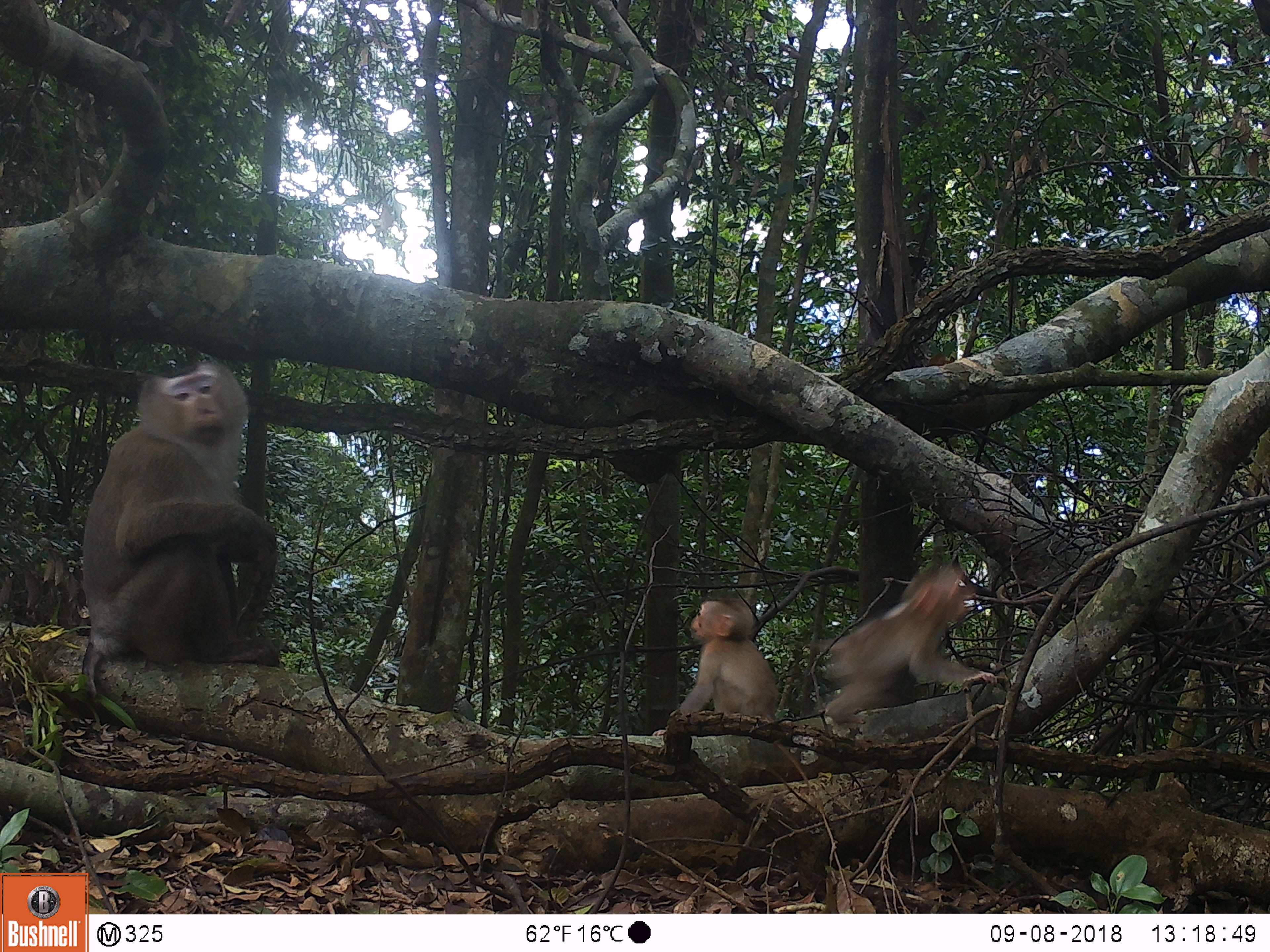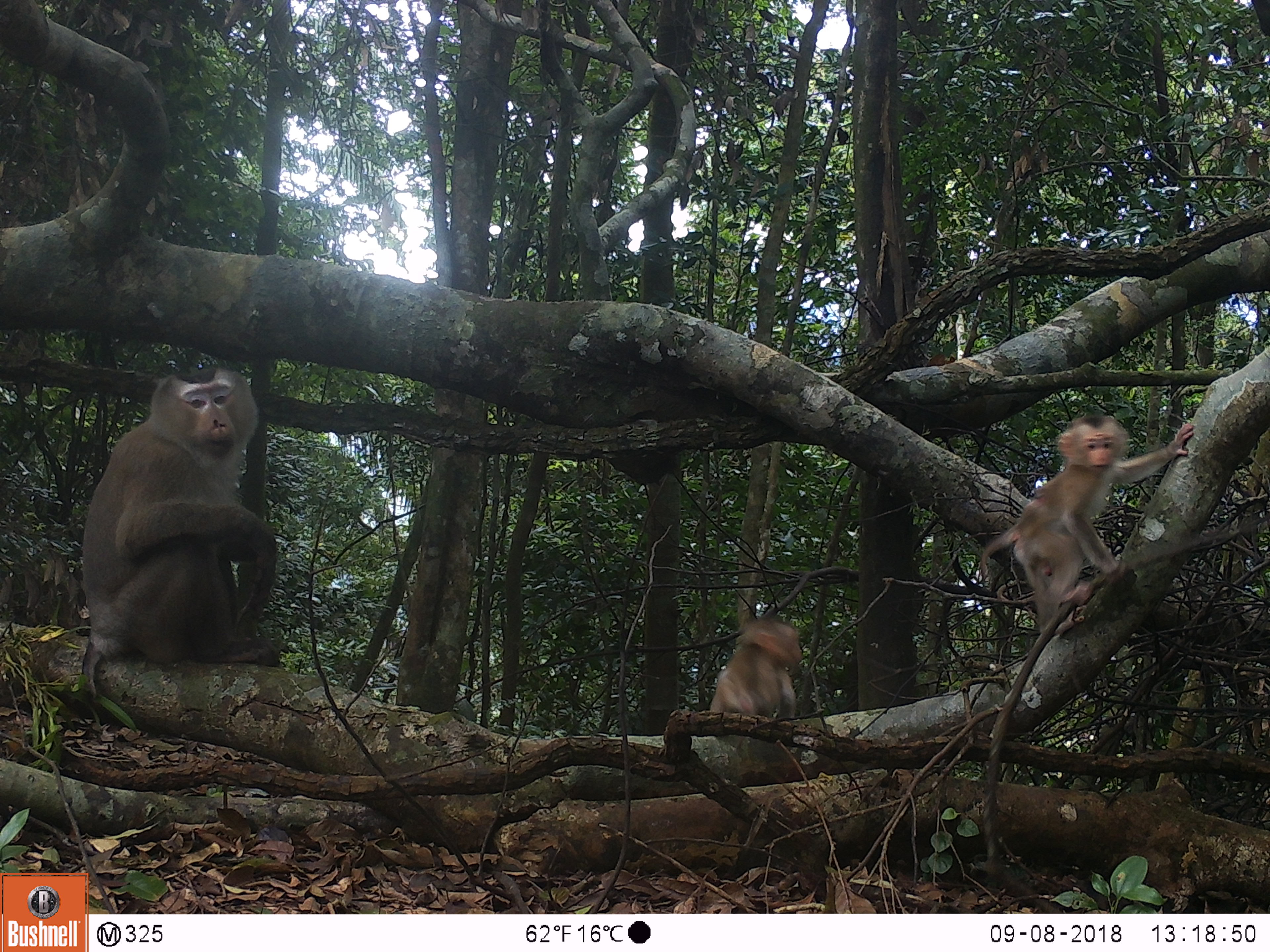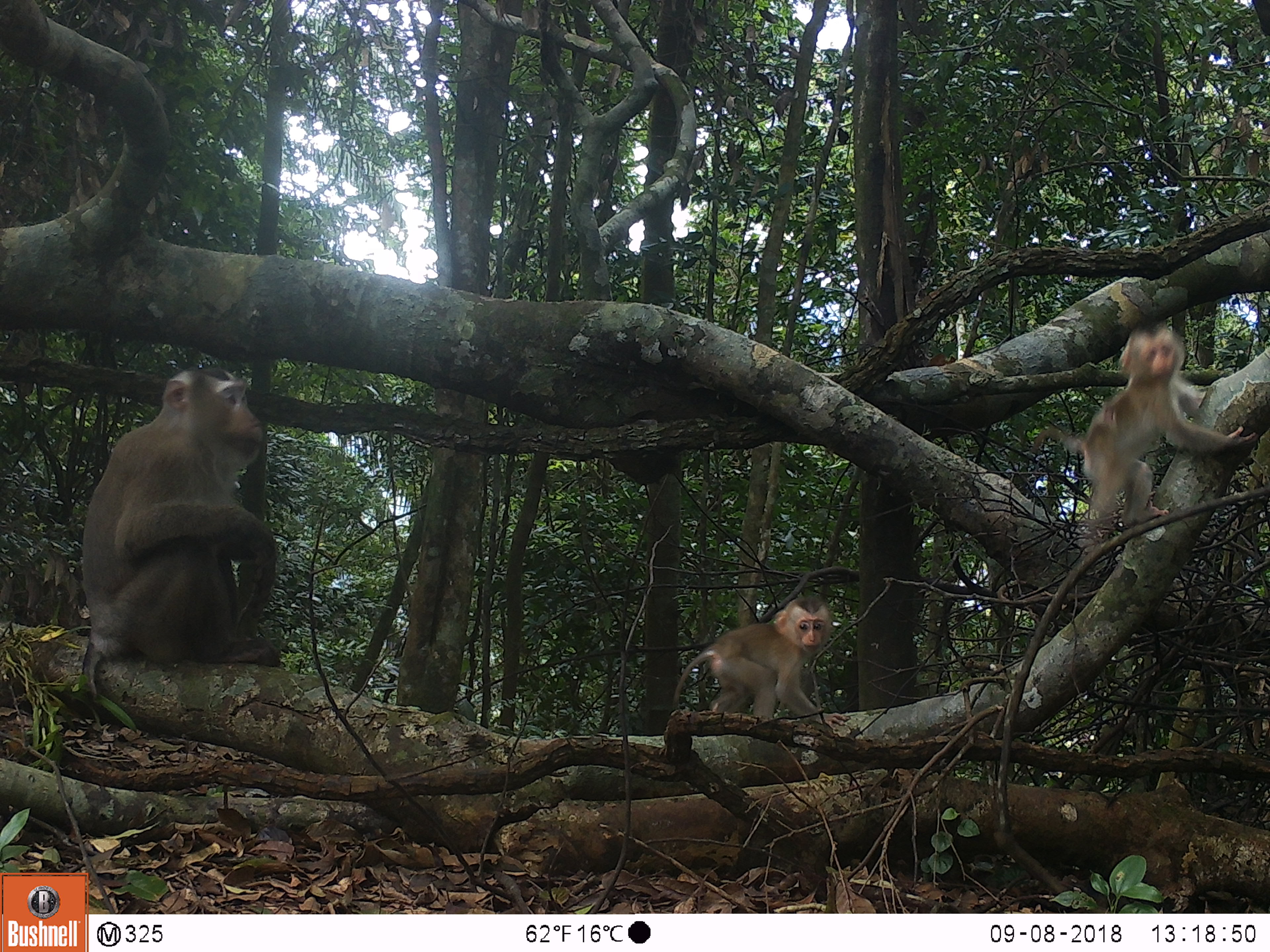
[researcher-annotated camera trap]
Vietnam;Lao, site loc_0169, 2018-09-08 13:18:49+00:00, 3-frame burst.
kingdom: Animalia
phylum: Chordata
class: Mammalia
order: Primates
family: Cercopithecidae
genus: Macaca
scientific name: Macaca nemestrina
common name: pig-tailed macaque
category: pig tailed macaque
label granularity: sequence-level